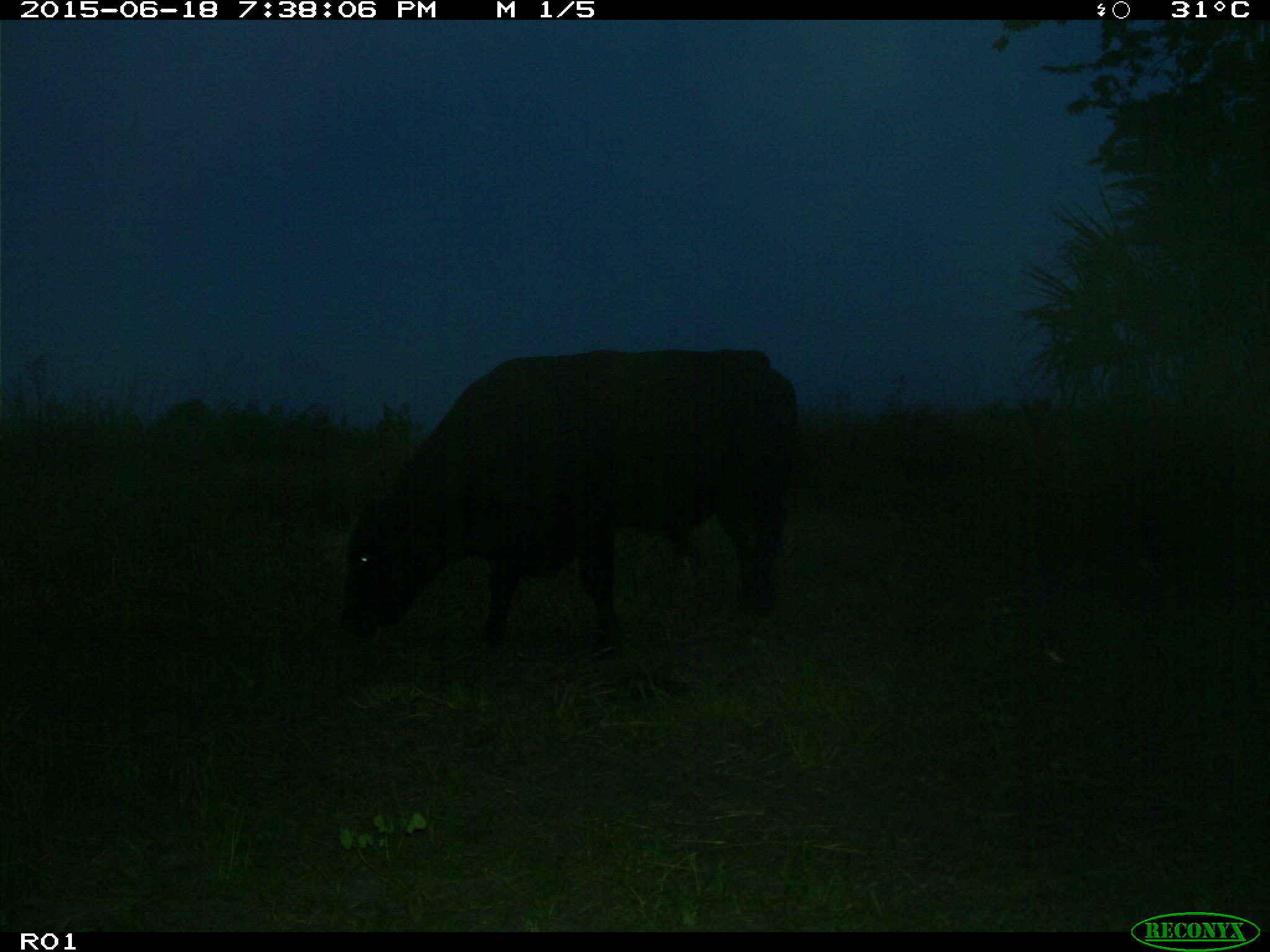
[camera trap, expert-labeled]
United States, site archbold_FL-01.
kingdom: Animalia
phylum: Chordata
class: Mammalia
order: Artiodactyla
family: Bovidae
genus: Bos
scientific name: Bos taurus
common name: domestic cow